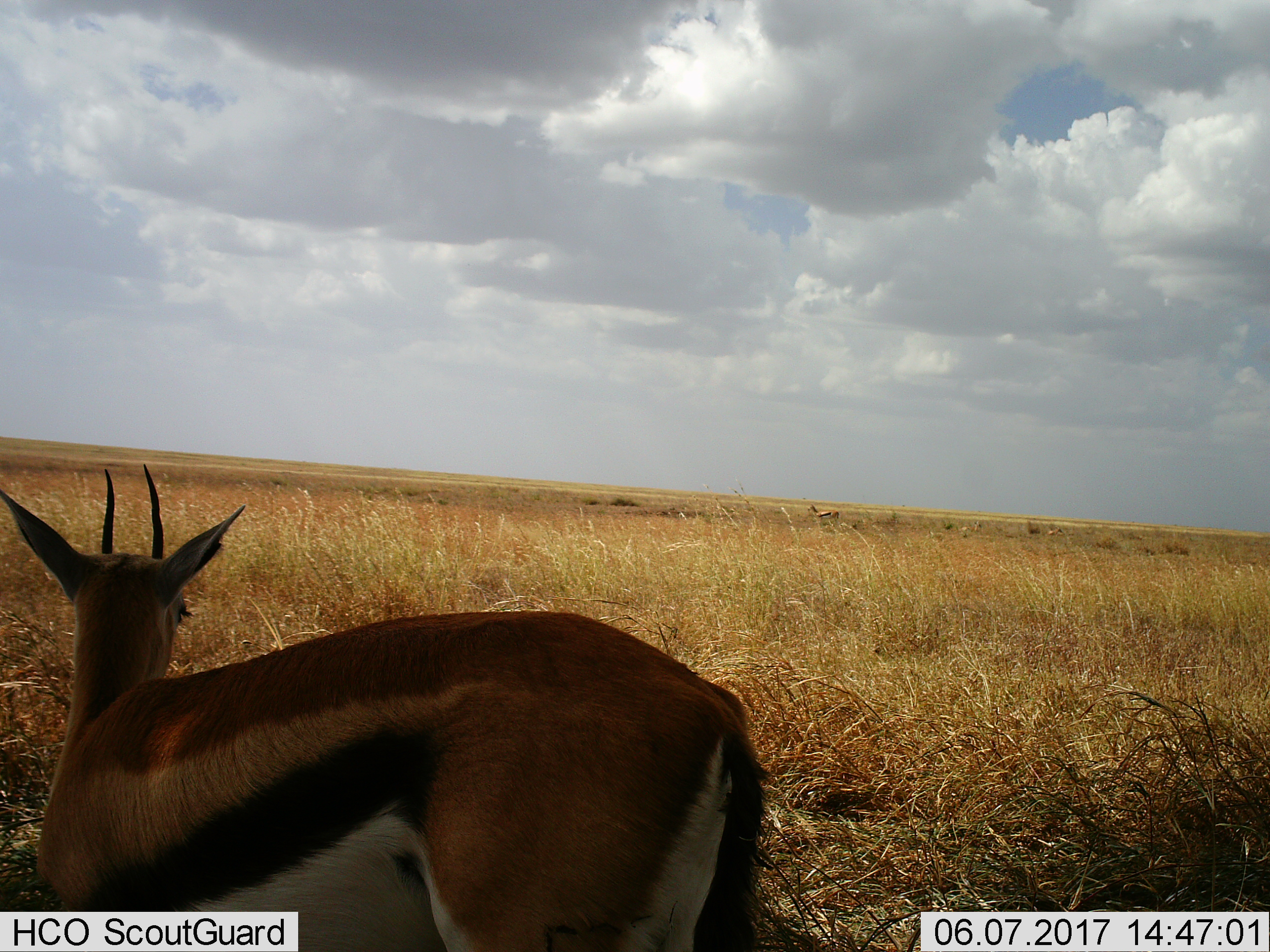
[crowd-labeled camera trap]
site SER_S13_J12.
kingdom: Animalia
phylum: Chordata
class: Mammalia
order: Artiodactyla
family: Bovidae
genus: Eudorcas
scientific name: Eudorcas thomsonii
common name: thomson's gazelle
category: gazellethomsons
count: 2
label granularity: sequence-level